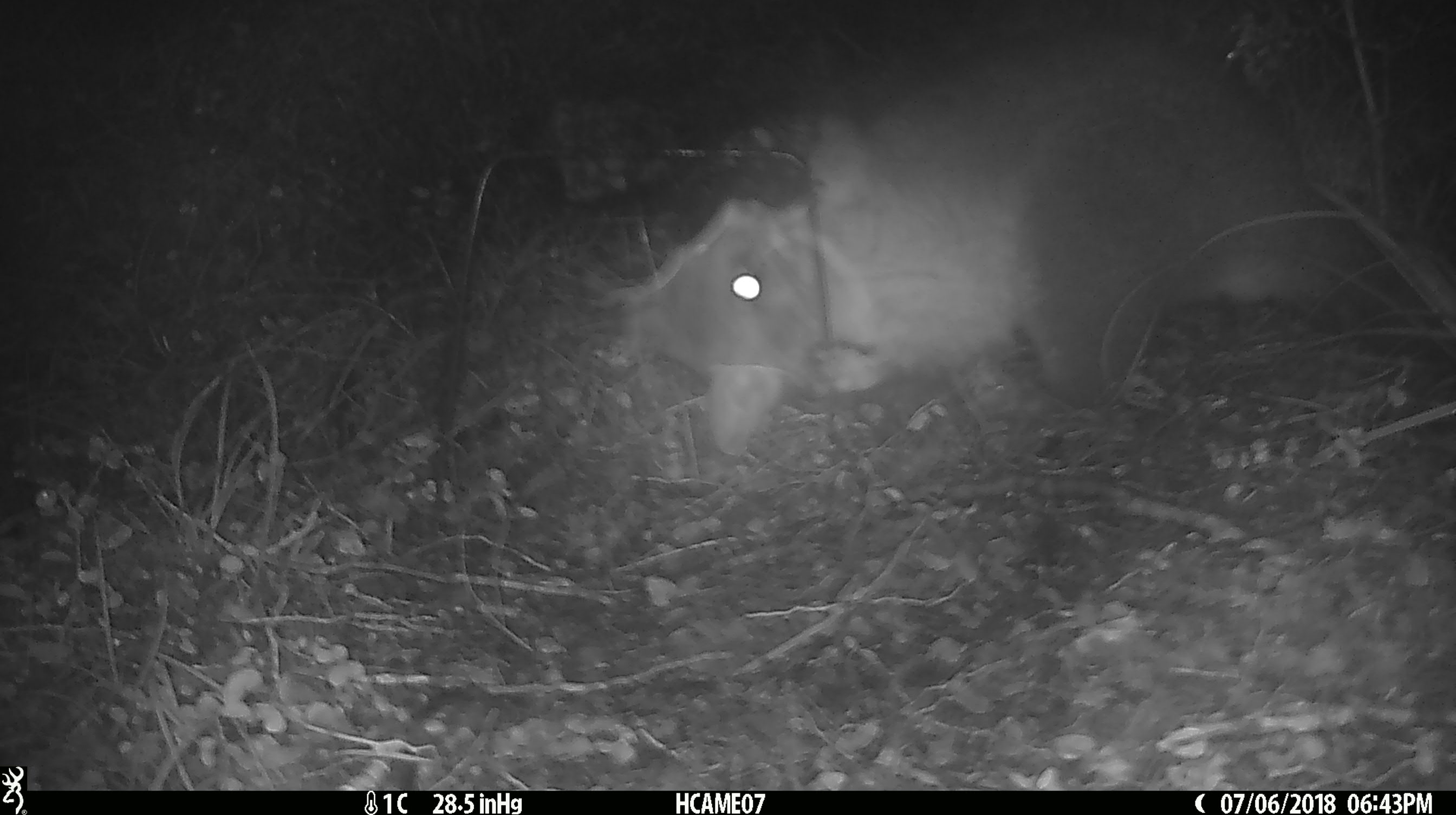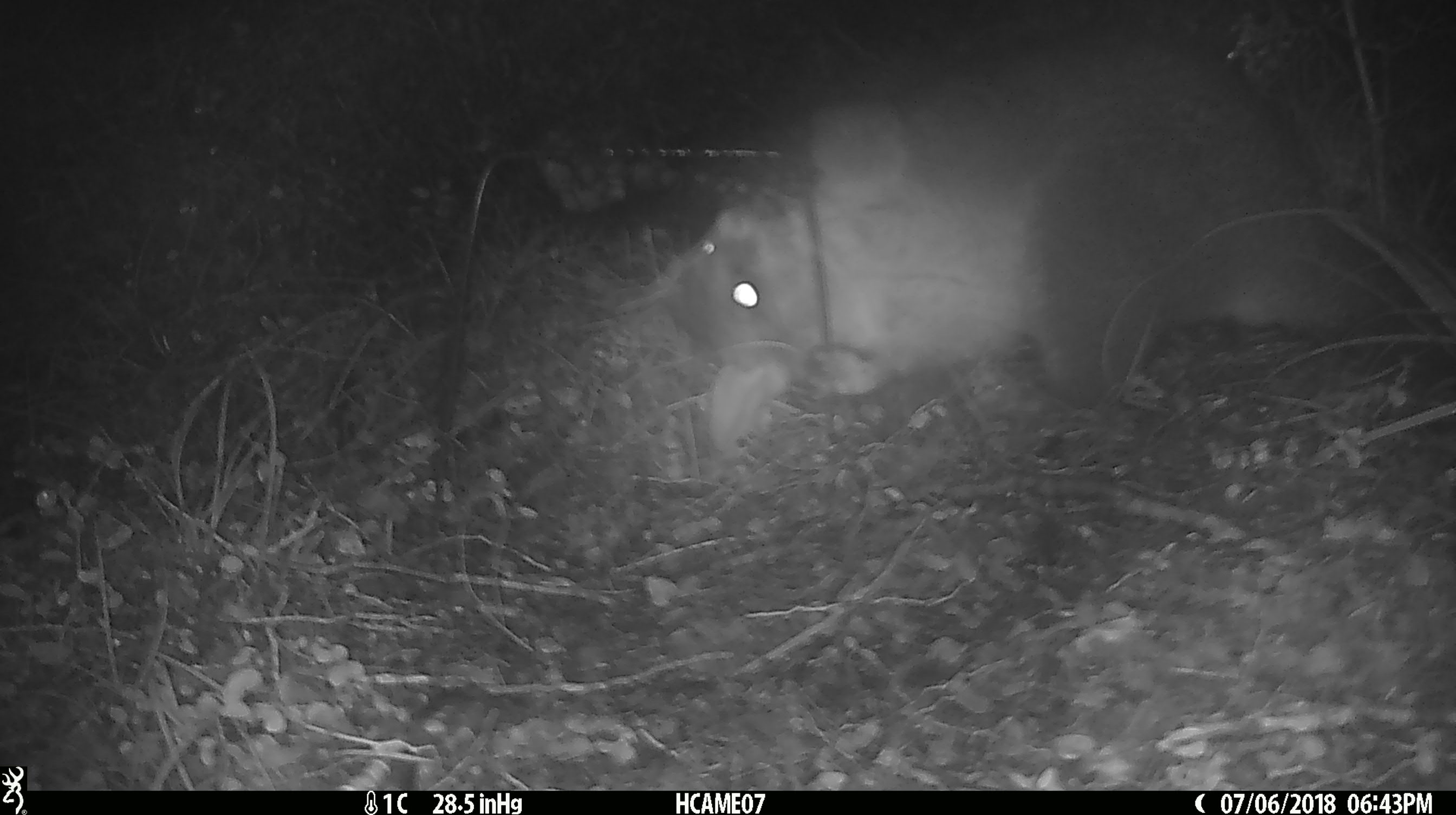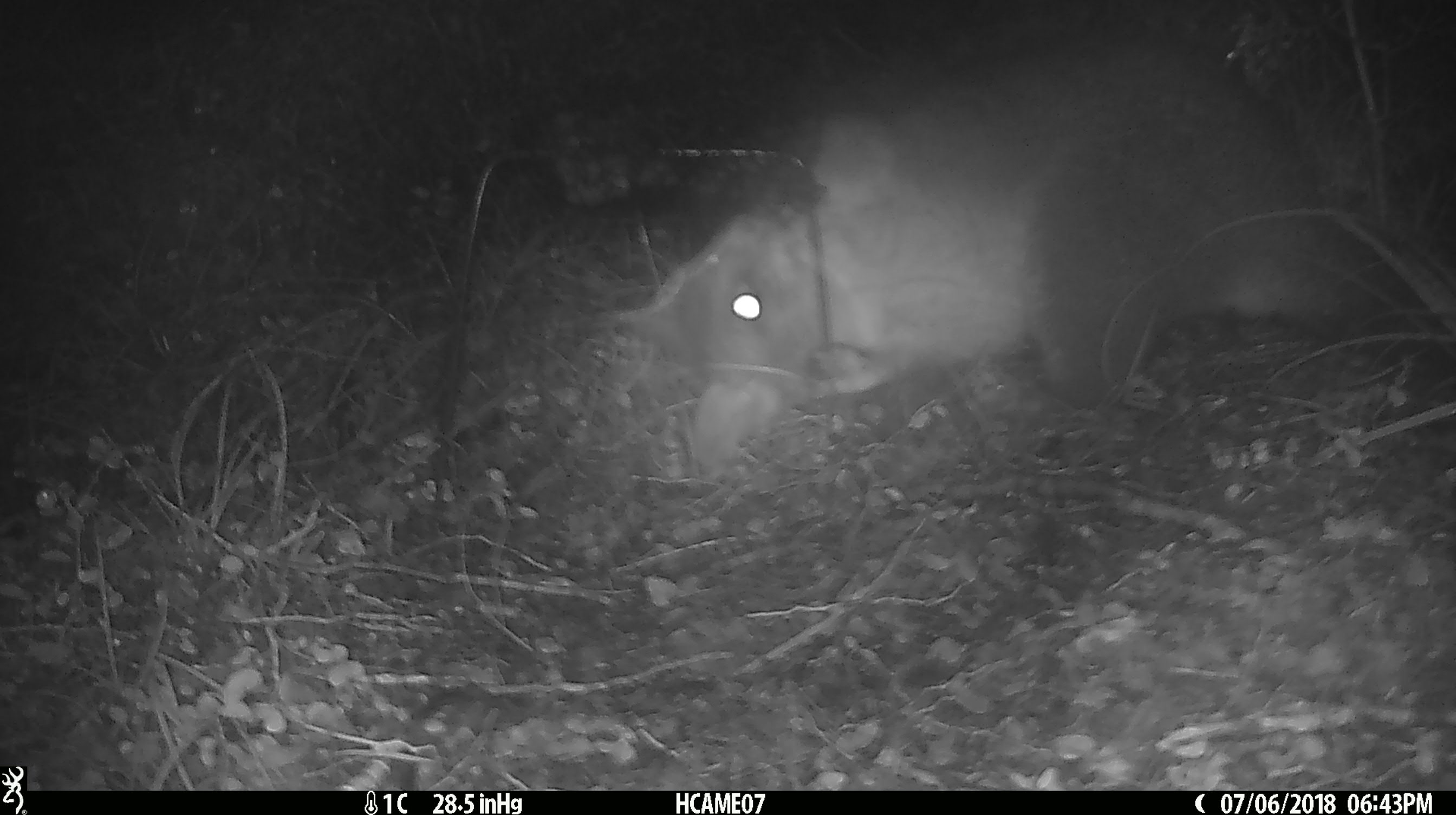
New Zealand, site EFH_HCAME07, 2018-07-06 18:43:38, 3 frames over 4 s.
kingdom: Animalia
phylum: Chordata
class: Mammalia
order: Diprotodontia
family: Phalangeridae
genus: Trichosurus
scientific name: Trichosurus vulpecula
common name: common brushtail possum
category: possum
Possum (common brushtail possum) (Trichosurus vulpecula).